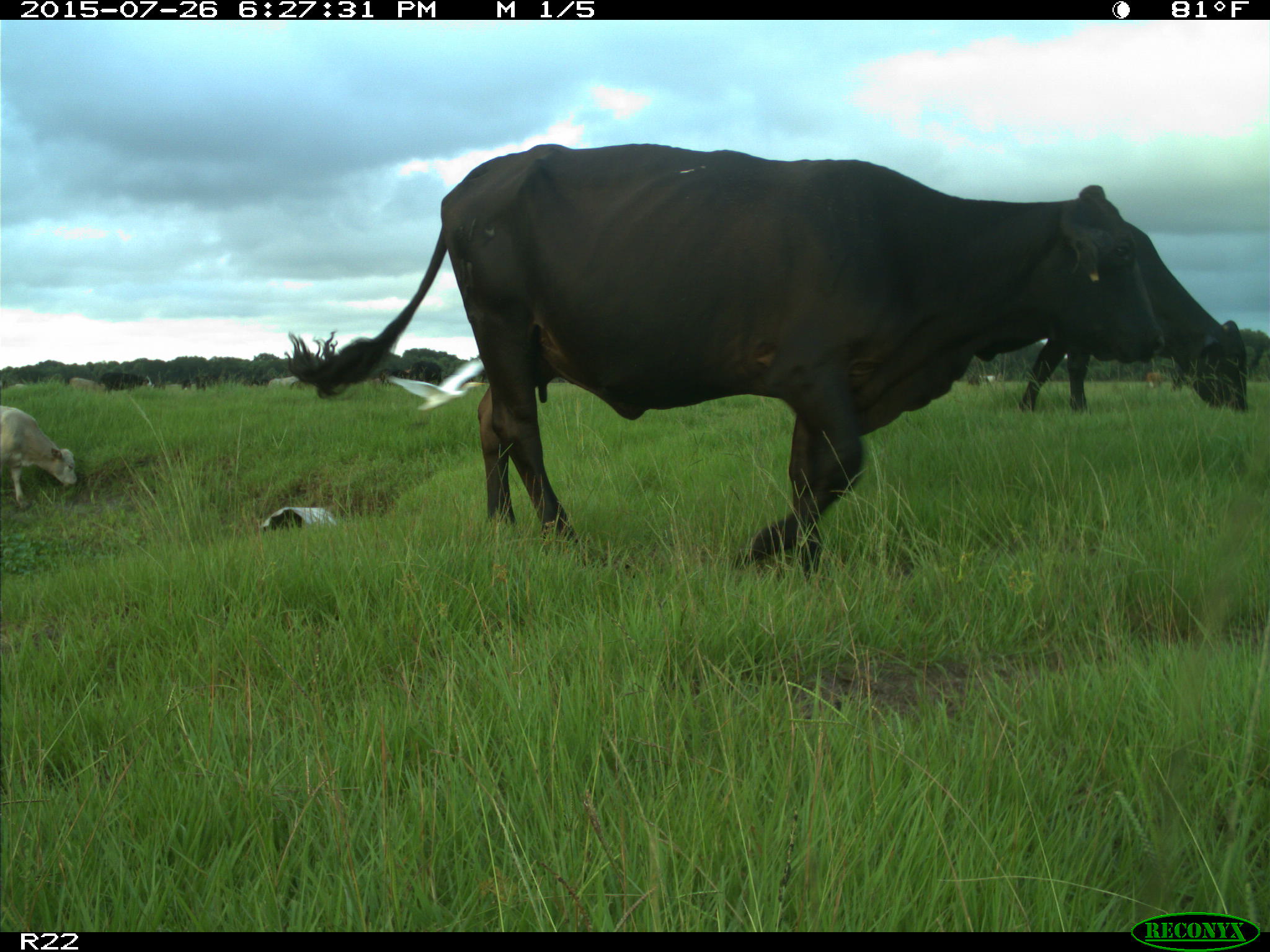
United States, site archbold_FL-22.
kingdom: Animalia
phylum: Chordata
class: Mammalia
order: Artiodactyla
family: Bovidae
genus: Bos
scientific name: Bos taurus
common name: domestic cow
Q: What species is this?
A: Bos taurus (domestic cow).